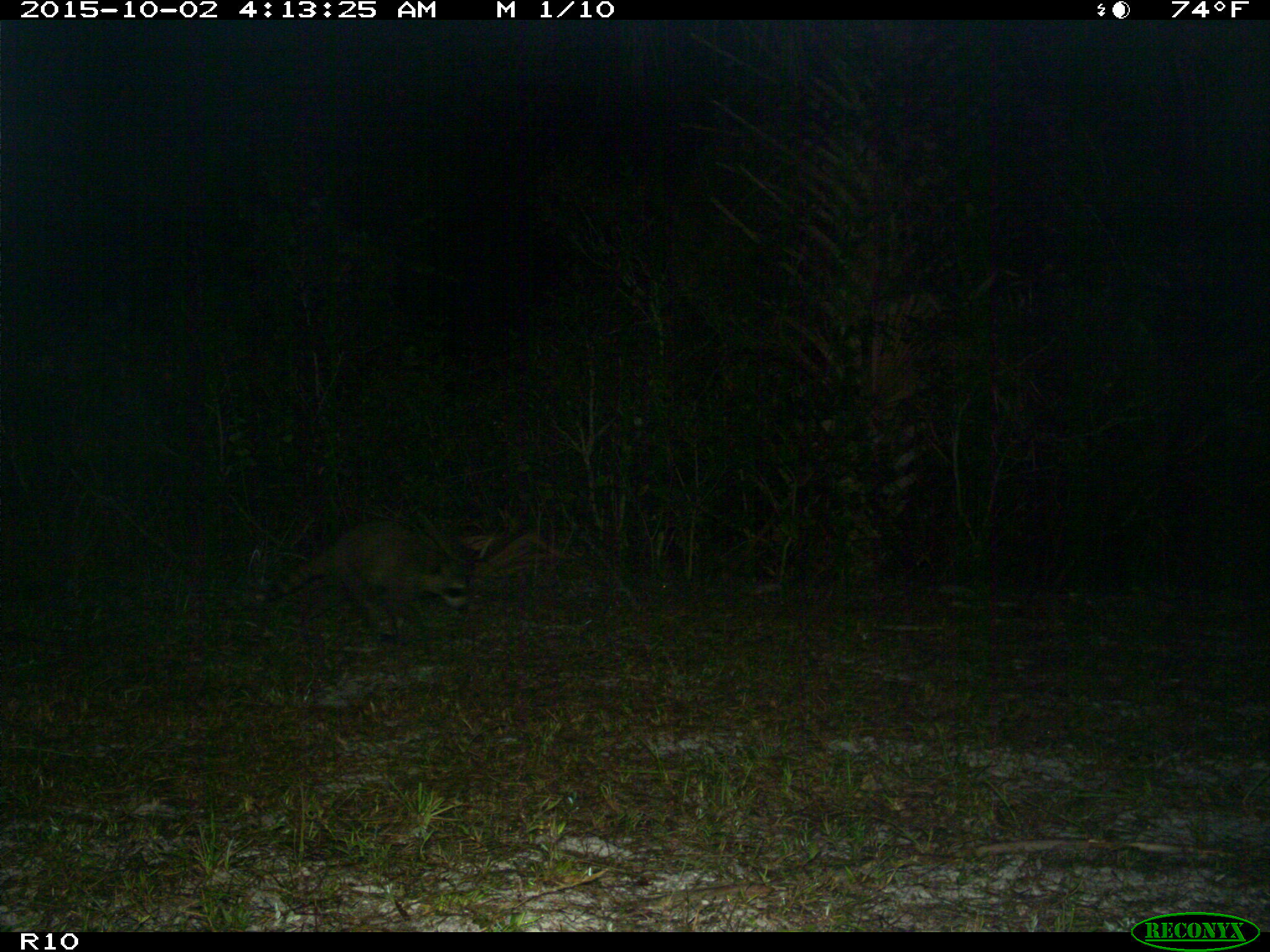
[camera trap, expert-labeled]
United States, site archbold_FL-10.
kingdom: Animalia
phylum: Chordata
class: Mammalia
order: Carnivora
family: Procyonidae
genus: Procyon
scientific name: Procyon lotor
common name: common raccoon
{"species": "Procyon lotor (common raccoon)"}